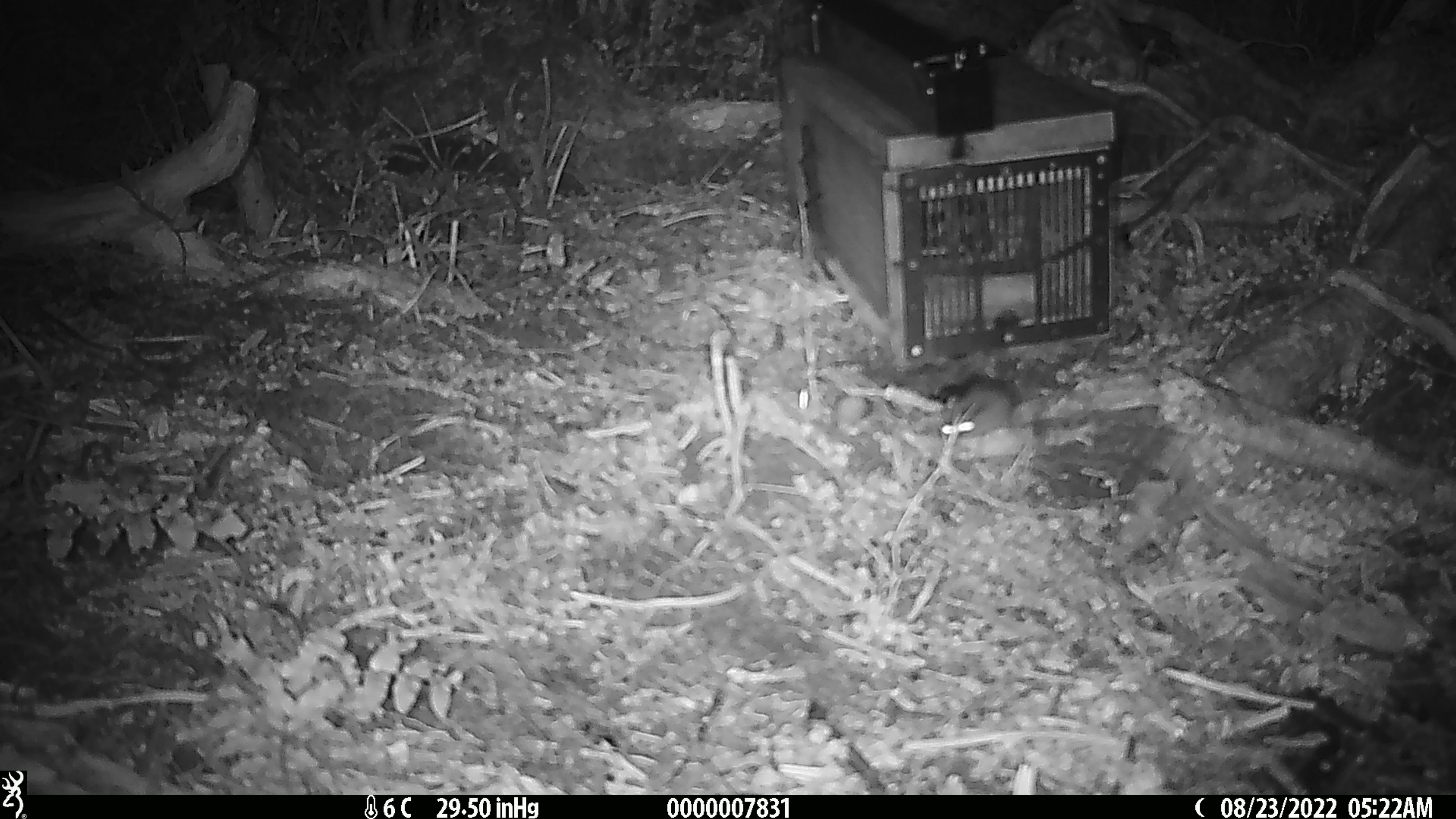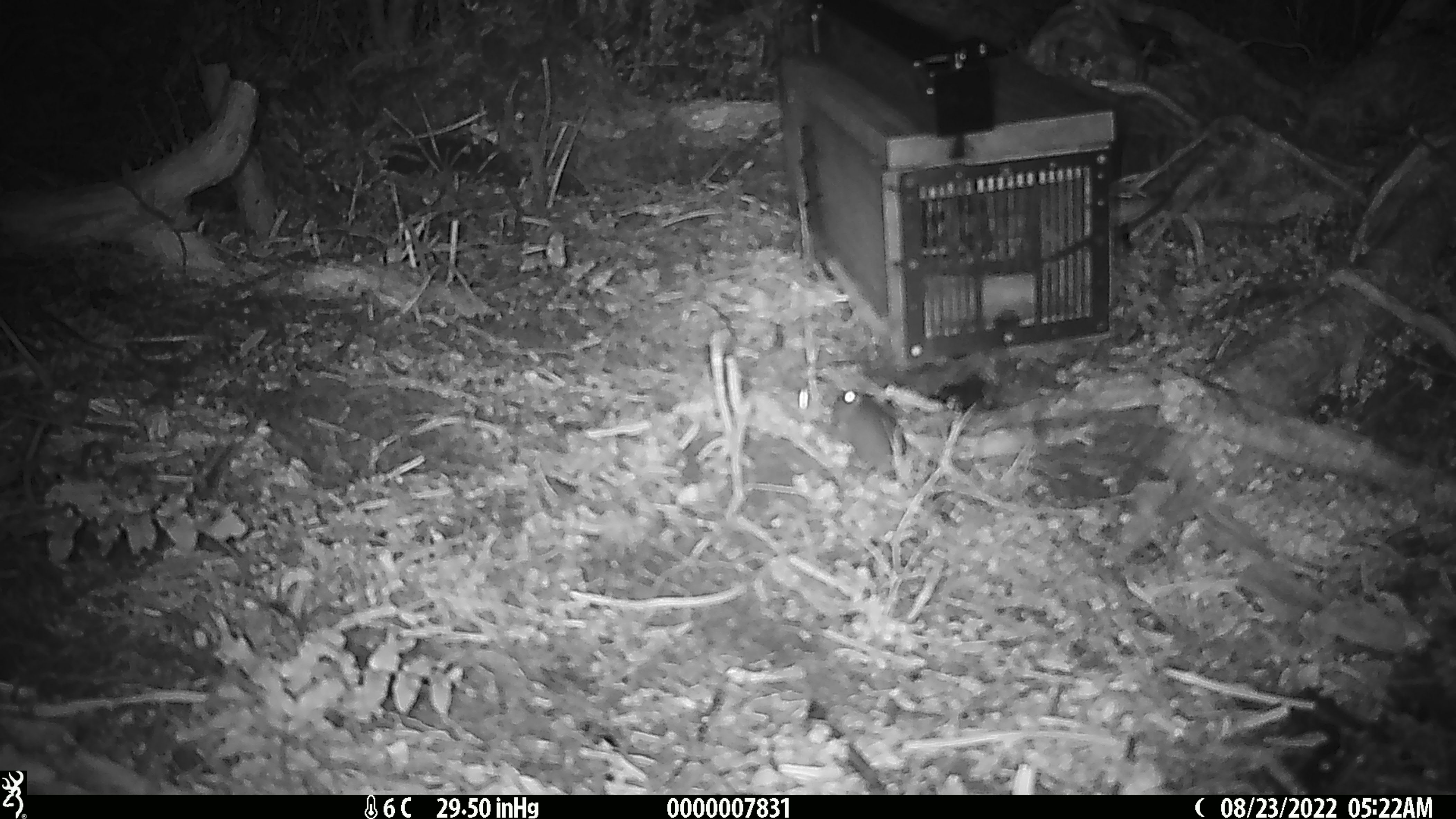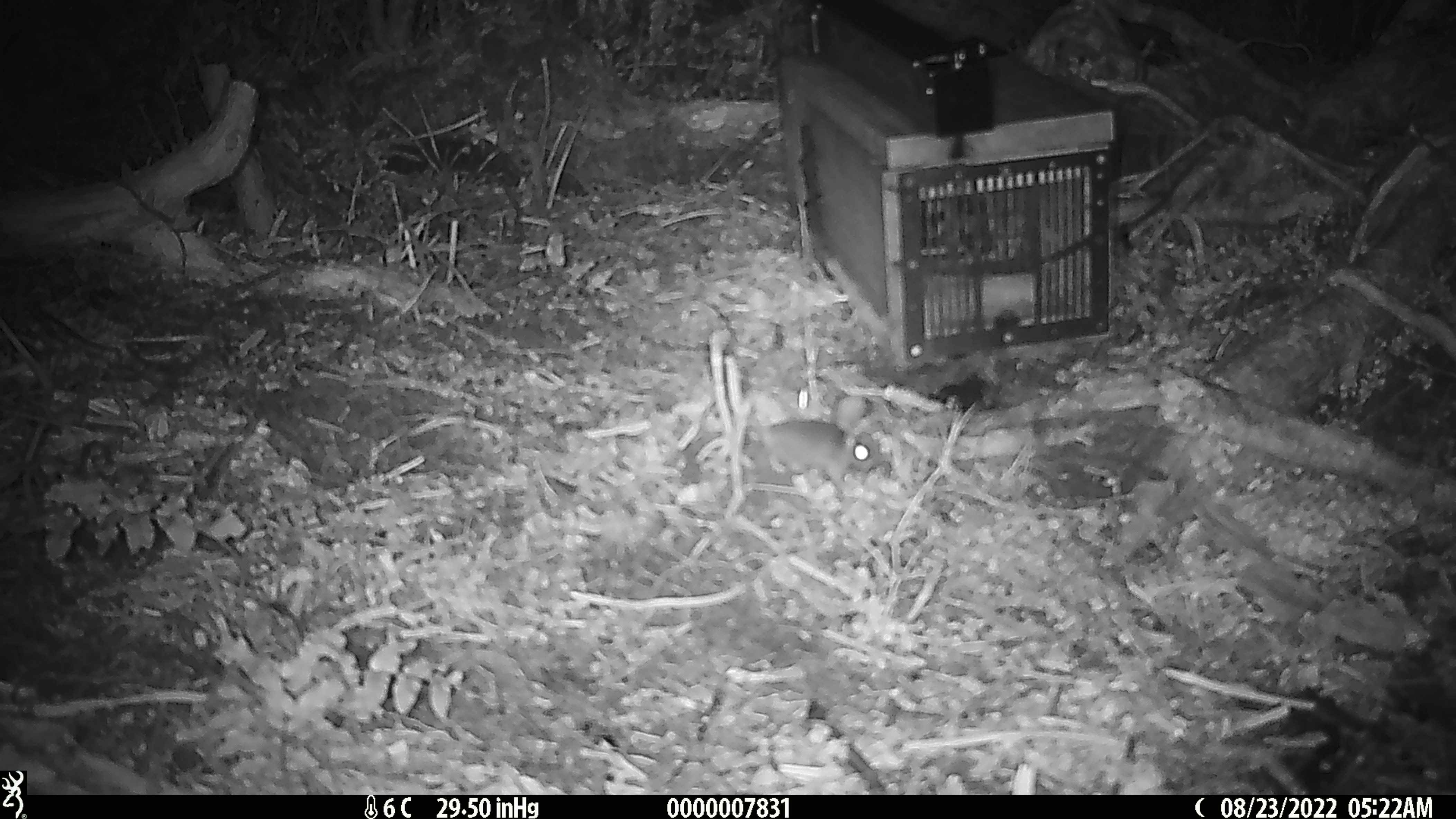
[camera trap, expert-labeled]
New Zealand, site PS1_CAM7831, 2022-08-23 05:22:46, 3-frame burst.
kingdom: Animalia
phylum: Chordata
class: Mammalia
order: Rodentia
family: Muridae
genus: Mus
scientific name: Mus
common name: mouse